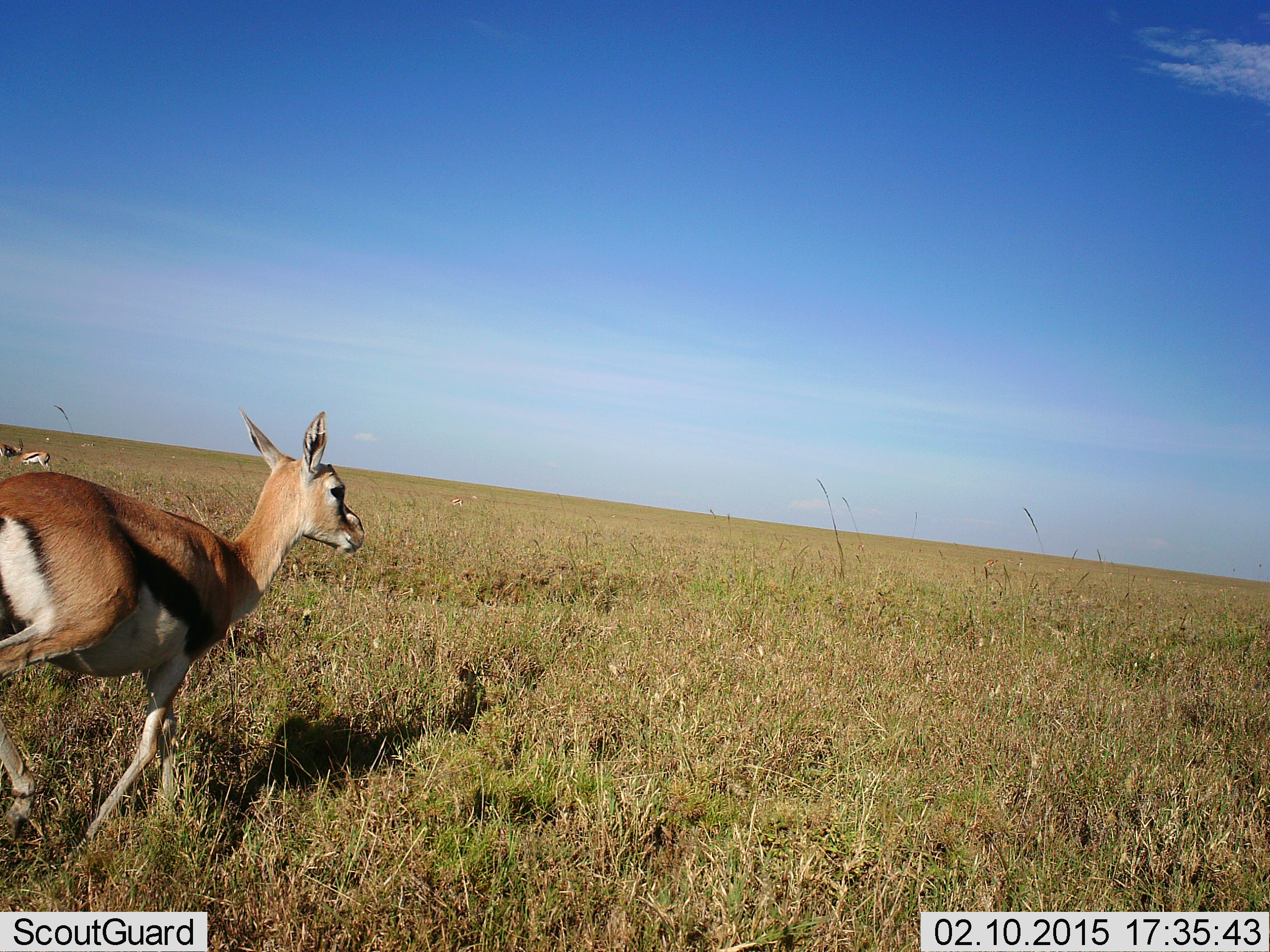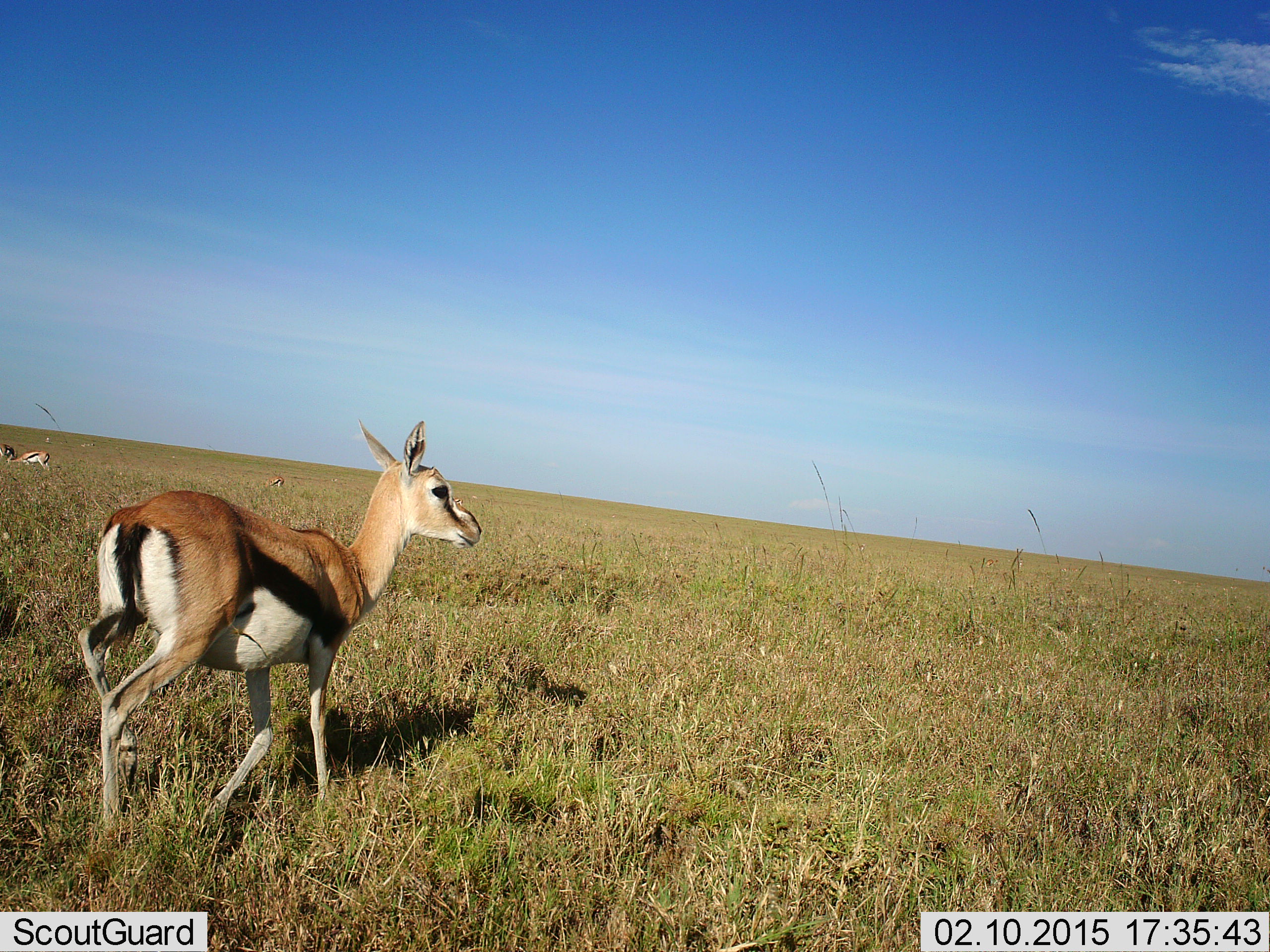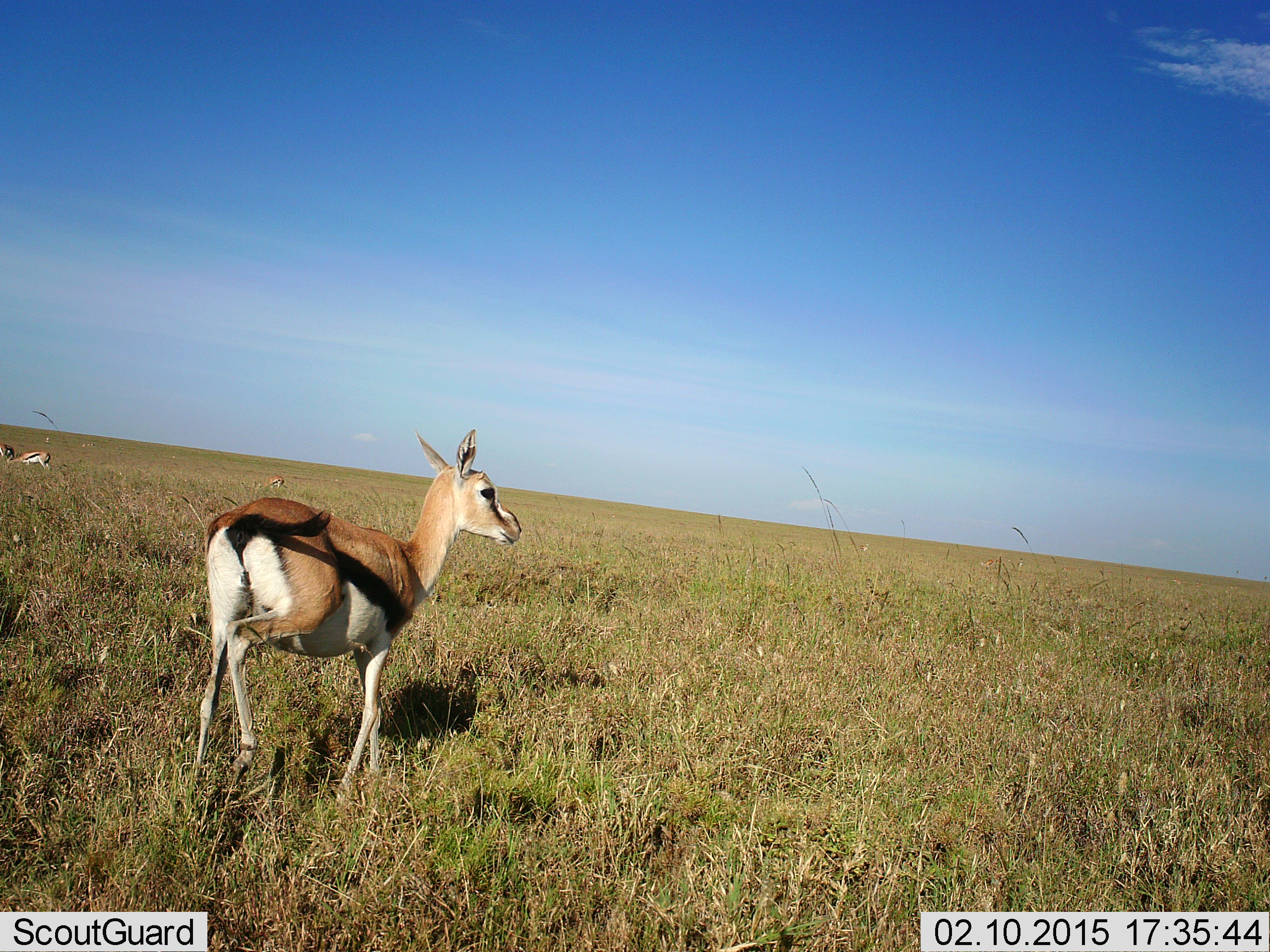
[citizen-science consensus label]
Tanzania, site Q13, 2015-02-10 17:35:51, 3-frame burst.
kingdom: Animalia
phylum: Chordata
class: Mammalia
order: Artiodactyla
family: Bovidae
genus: Eudorcas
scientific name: Eudorcas thomsonii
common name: thomson's gazelle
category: gazellethomsons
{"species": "gazellethomsons (thomson's gazelle) (Eudorcas thomsonii)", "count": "2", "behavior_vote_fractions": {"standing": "50%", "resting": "30%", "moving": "100%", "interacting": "0%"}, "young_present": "0%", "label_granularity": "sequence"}